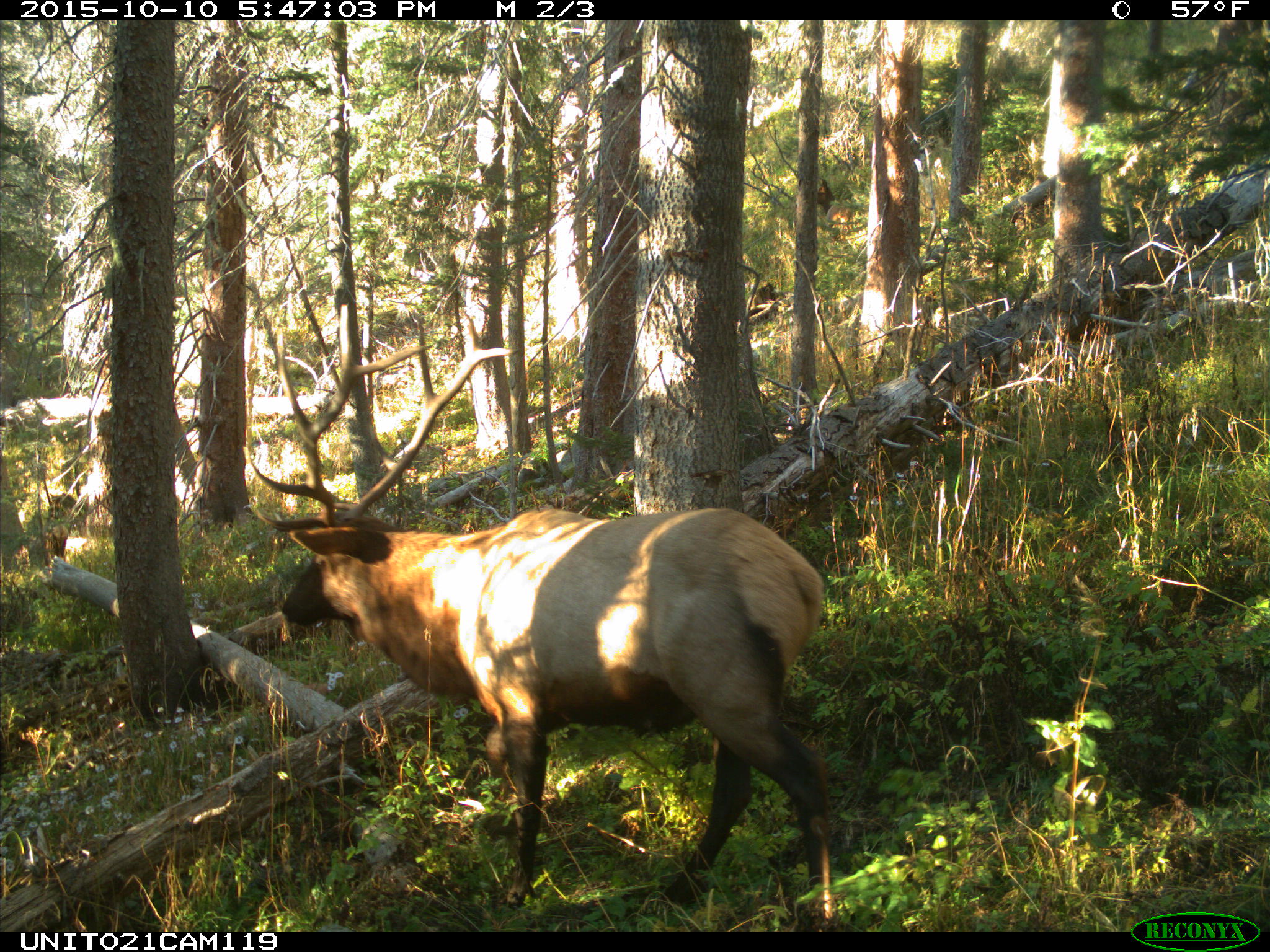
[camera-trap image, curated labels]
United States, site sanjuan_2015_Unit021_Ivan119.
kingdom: Animalia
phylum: Chordata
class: Mammalia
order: Artiodactyla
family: Cervidae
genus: Cervus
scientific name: Cervus elaphus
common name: red deer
Cervus elaphus (red deer).